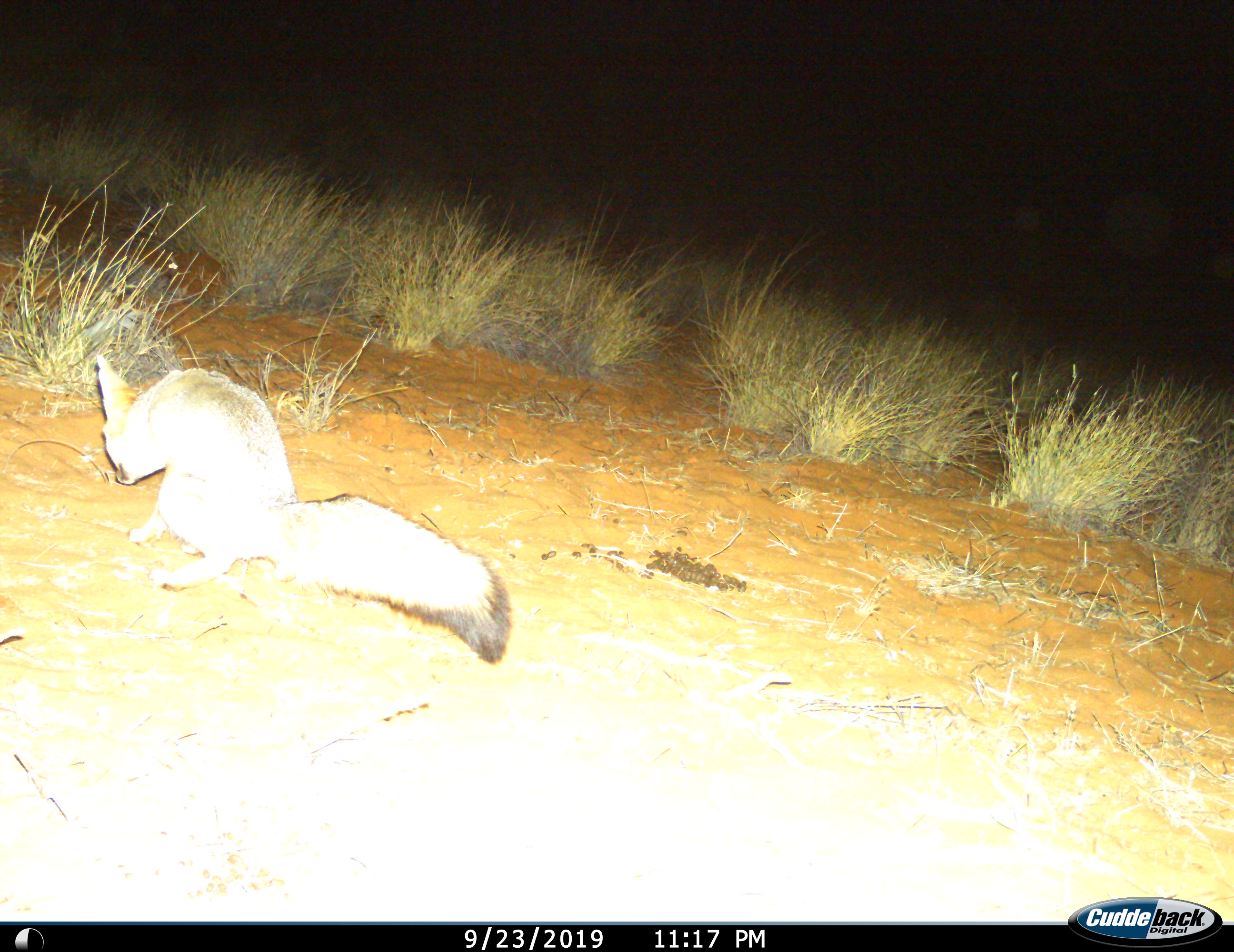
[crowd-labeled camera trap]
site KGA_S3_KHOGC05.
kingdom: Animalia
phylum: Chordata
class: Mammalia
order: Carnivora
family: Canidae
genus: Vulpes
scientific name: Vulpes chama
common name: cape fox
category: foxcape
Foxcape (cape fox) (Vulpes chama), count 1. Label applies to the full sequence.